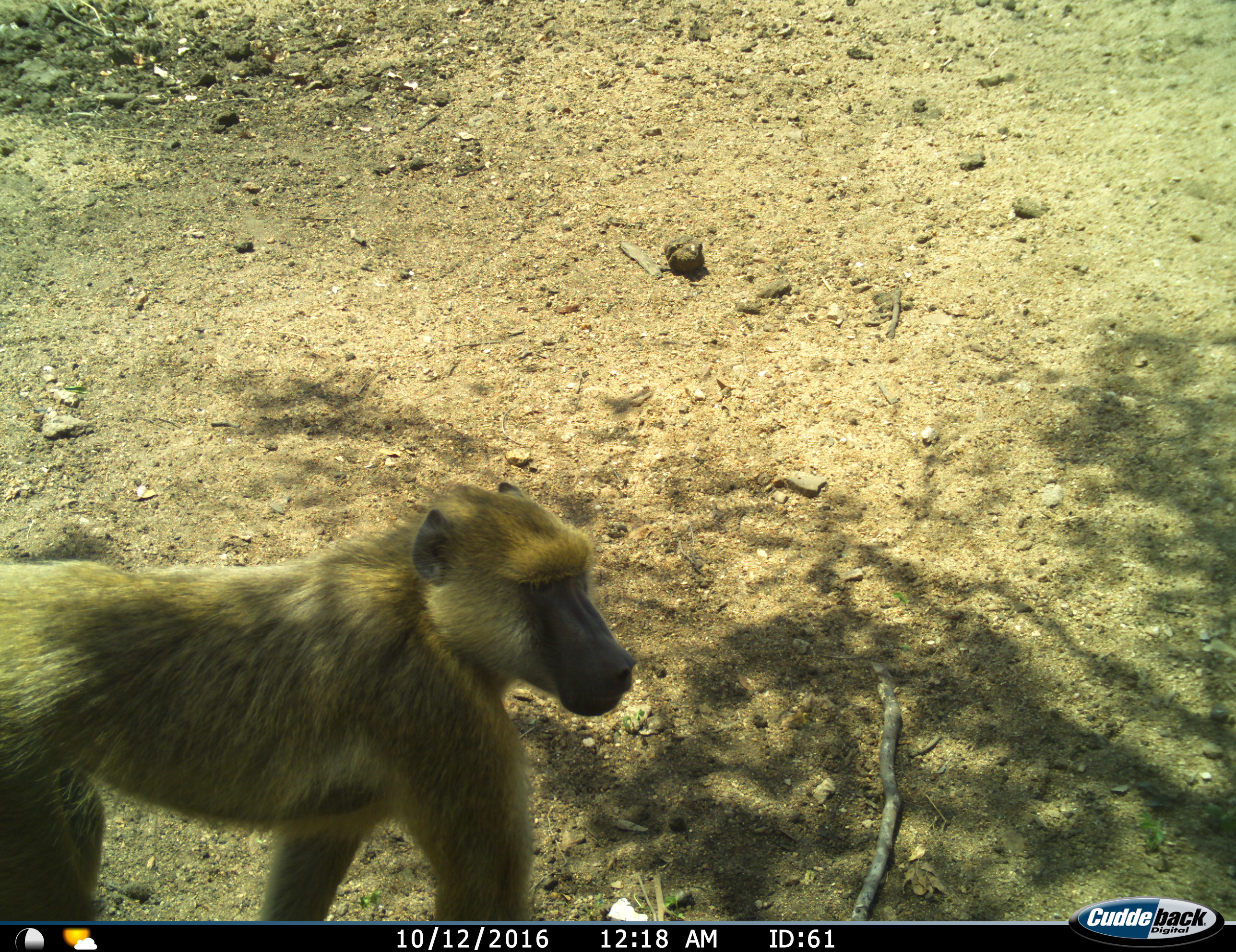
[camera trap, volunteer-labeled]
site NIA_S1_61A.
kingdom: Animalia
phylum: Chordata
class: Mammalia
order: Primates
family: Cercopithecidae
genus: Papio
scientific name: Papio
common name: baboon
Baboon (Papio), count 1. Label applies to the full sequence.